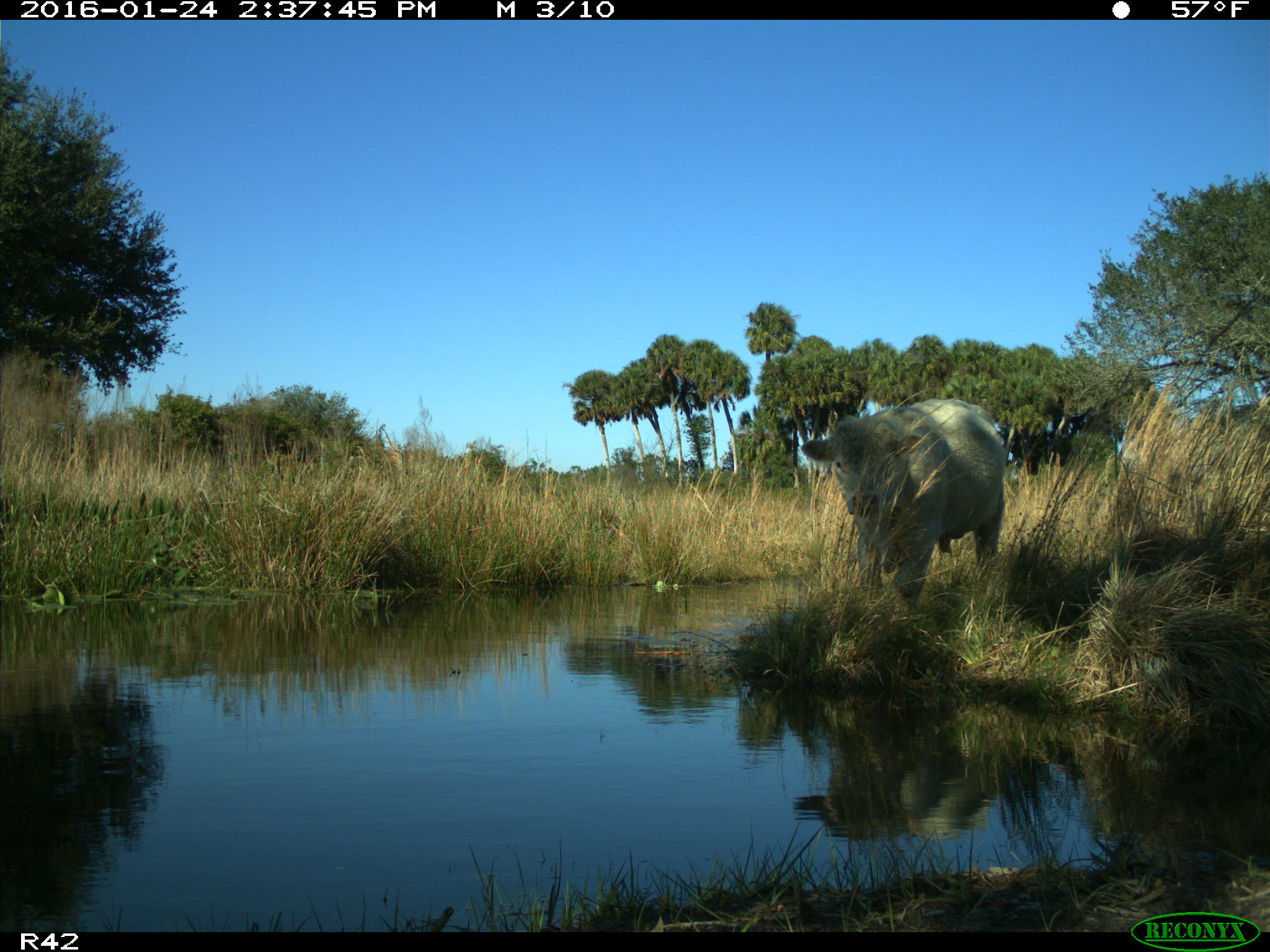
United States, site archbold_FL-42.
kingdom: Animalia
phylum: Chordata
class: Mammalia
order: Artiodactyla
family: Bovidae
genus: Bos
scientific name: Bos taurus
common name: domestic cow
Bos taurus (domestic cow).